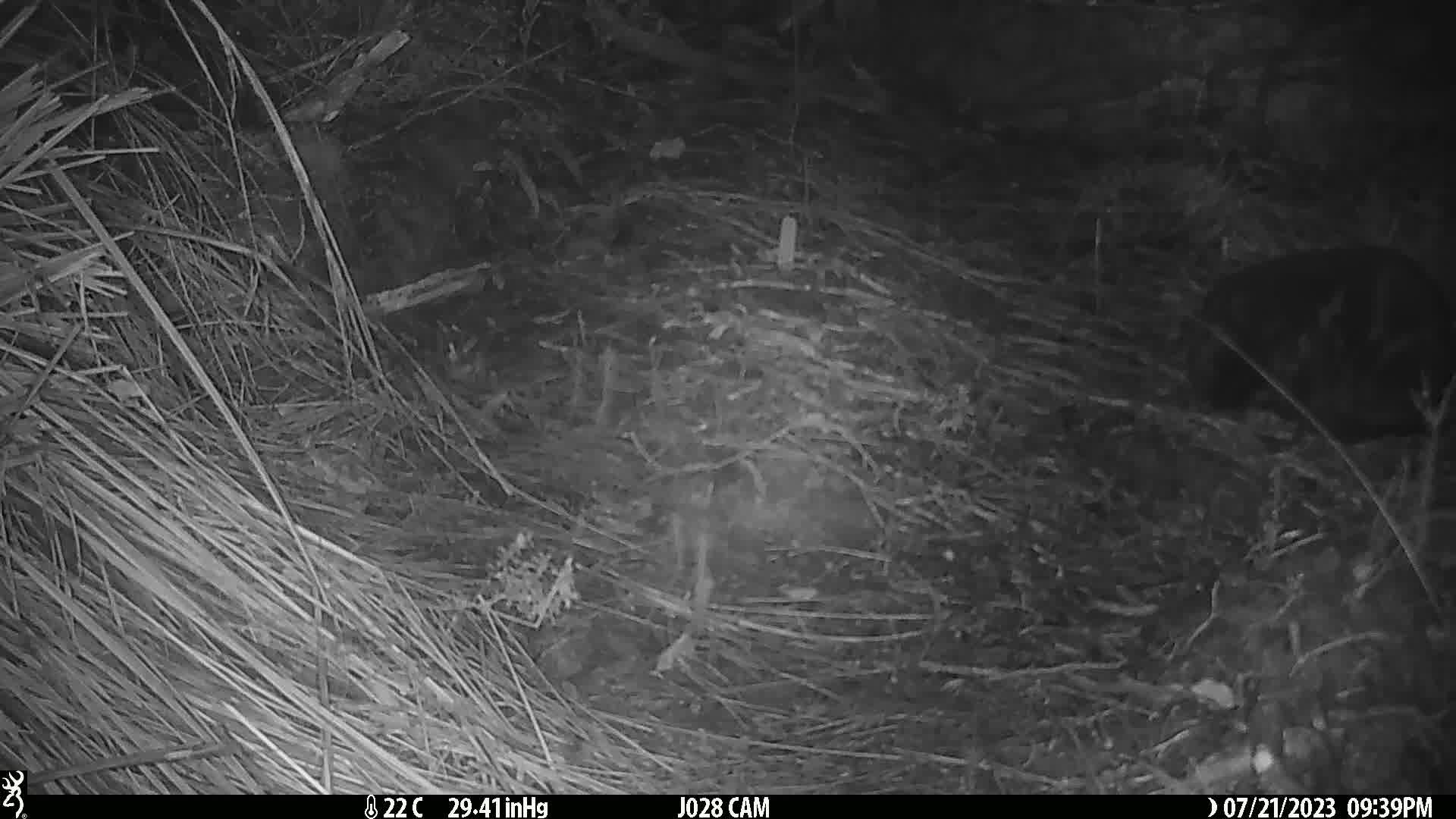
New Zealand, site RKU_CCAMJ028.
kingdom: Animalia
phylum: Chordata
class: Mammalia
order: Carnivora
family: Felidae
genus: Felis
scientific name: Felis catus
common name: domestic cat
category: cat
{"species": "cat (domestic cat) (Felis catus)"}